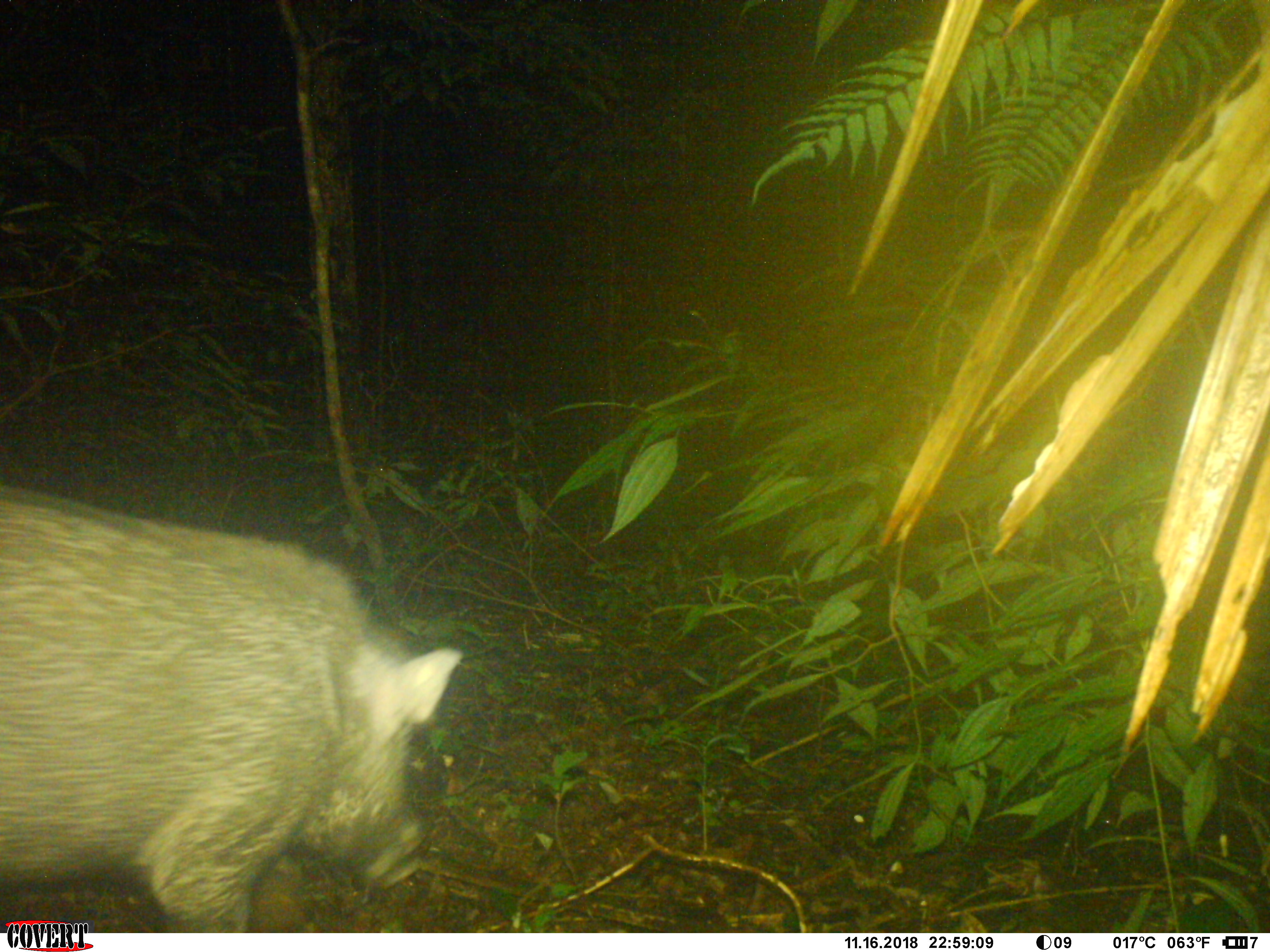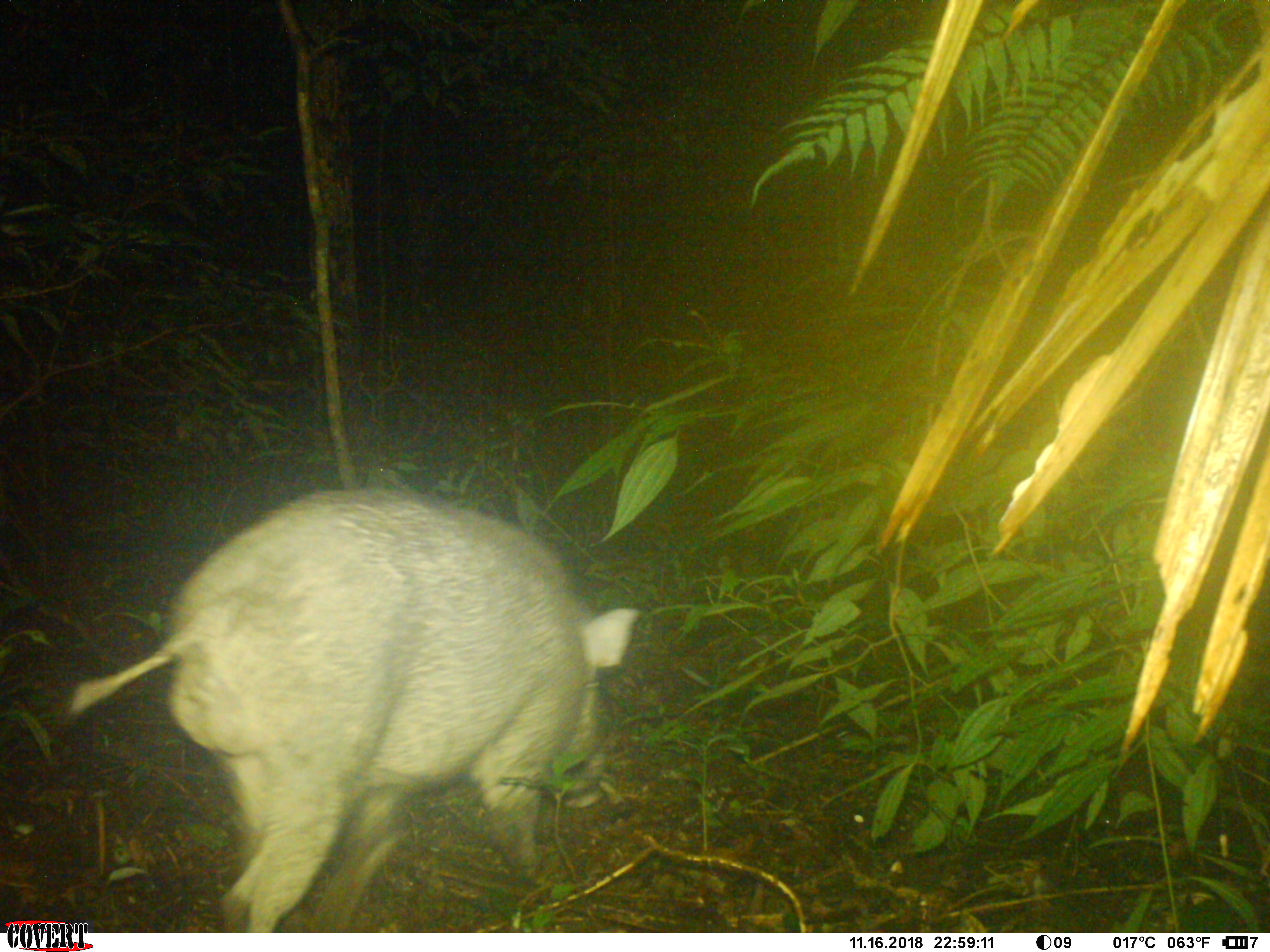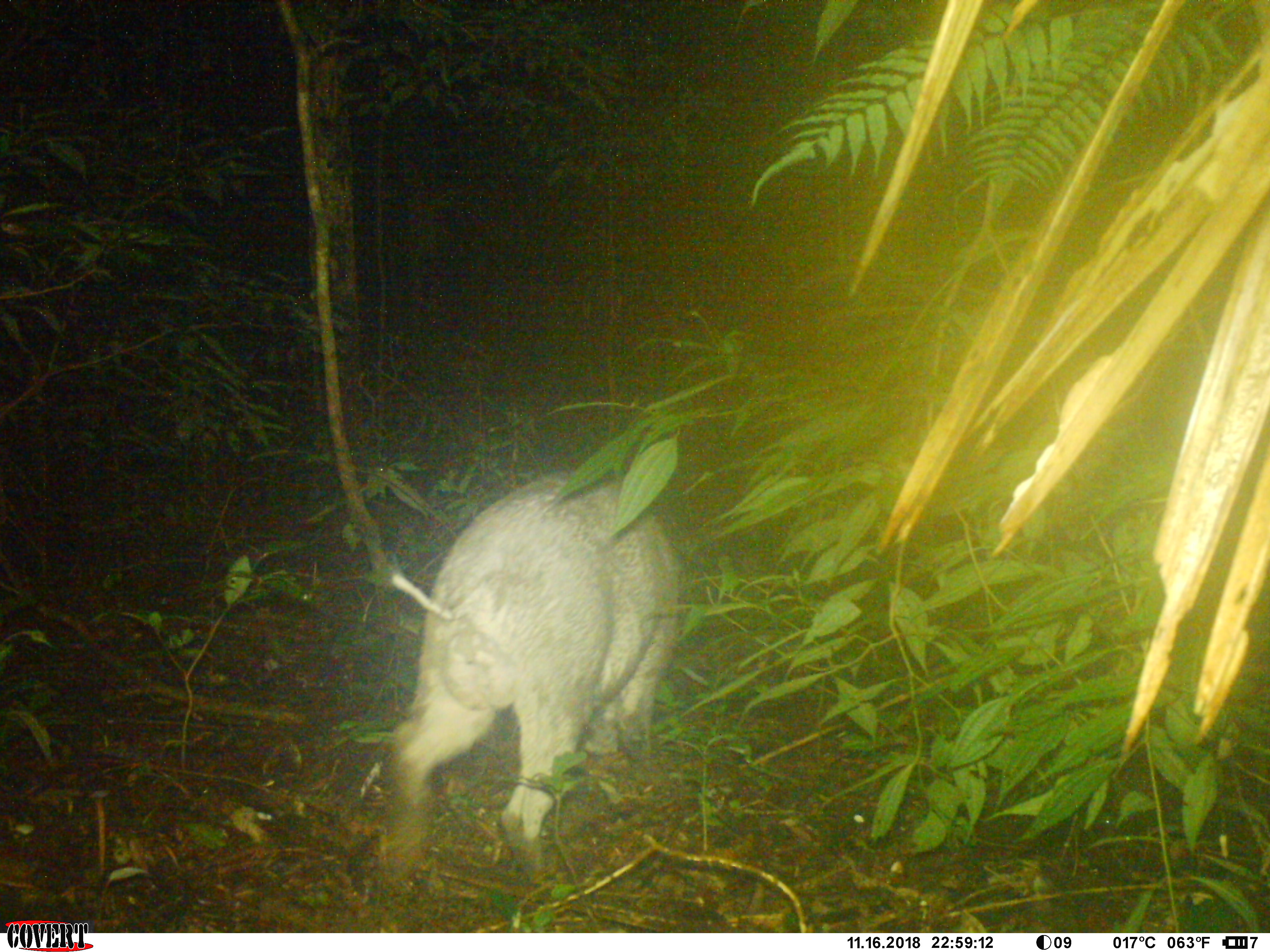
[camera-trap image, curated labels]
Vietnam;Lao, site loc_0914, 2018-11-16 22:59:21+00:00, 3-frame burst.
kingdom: Animalia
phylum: Chordata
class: Mammalia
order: Artiodactyla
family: Suidae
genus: Sus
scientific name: Sus scrofa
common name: eurasian wild pig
Eurasian wild pig (Sus scrofa). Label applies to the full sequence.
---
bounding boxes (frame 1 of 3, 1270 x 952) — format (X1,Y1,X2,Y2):
eurasian wild pig: (0,484,462,932)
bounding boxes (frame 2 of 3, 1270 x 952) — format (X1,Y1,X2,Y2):
eurasian wild pig: (69,482,639,933)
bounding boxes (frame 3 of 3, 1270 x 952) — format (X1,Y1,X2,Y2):
eurasian wild pig: (384,465,682,883)